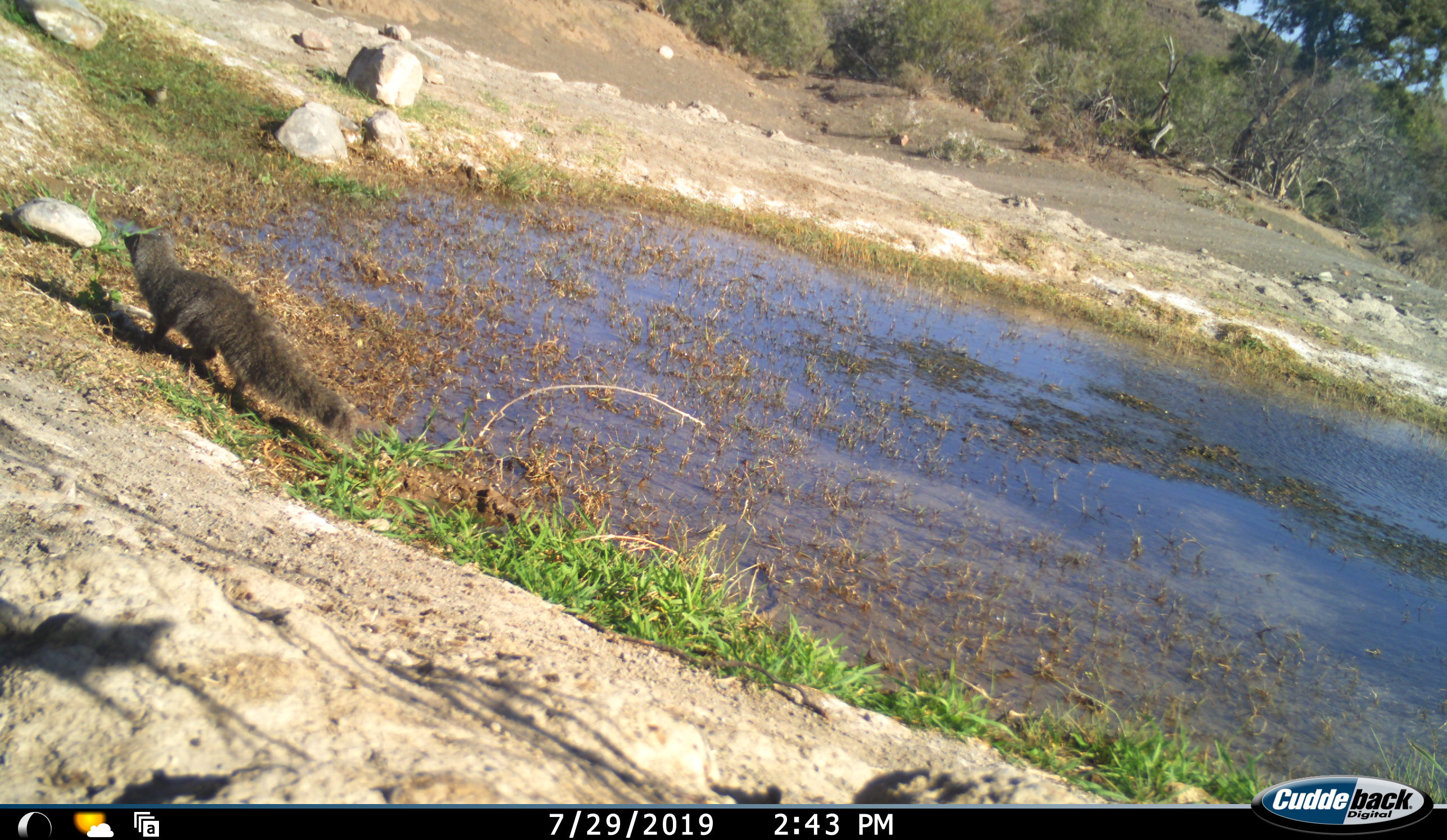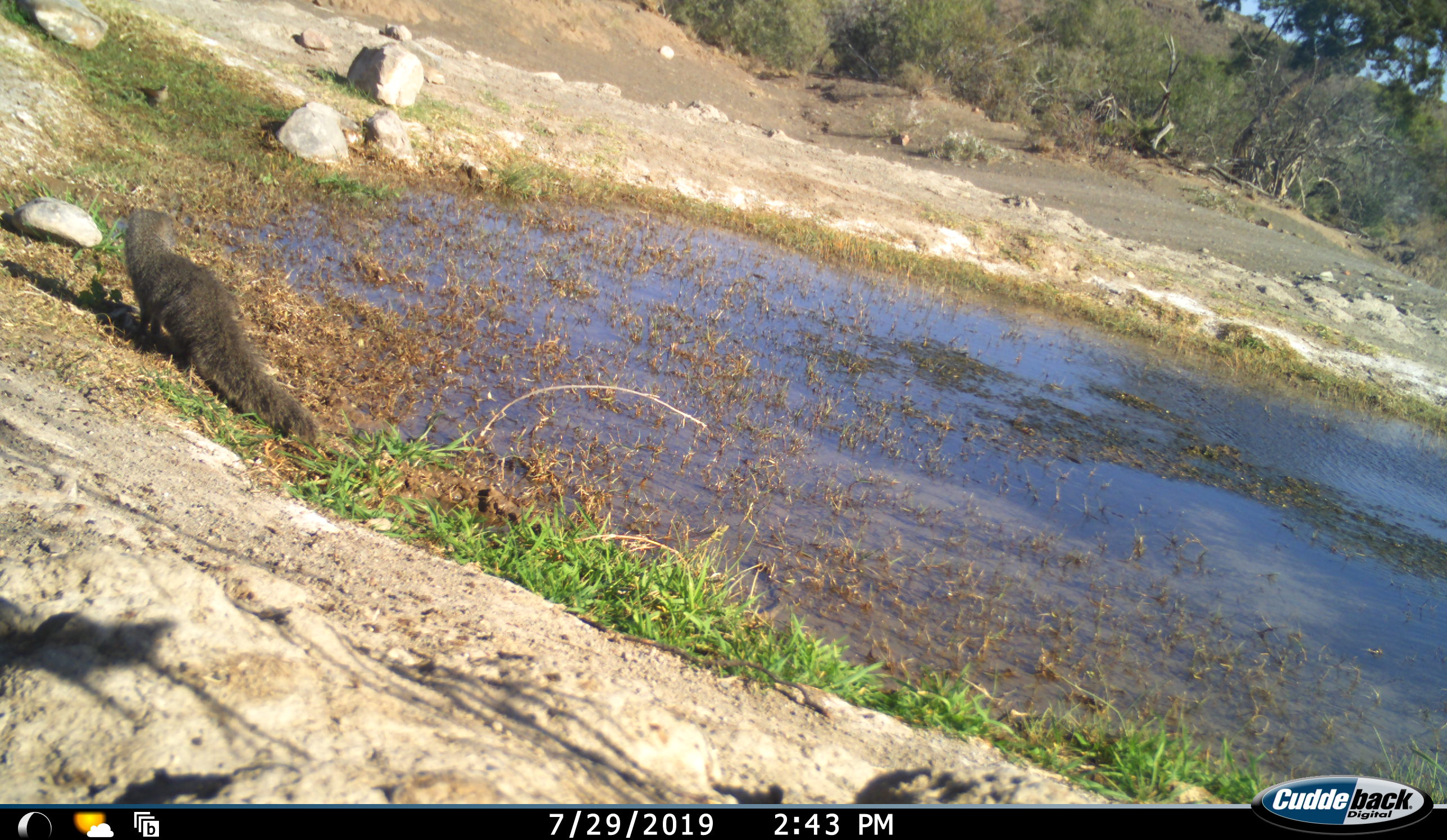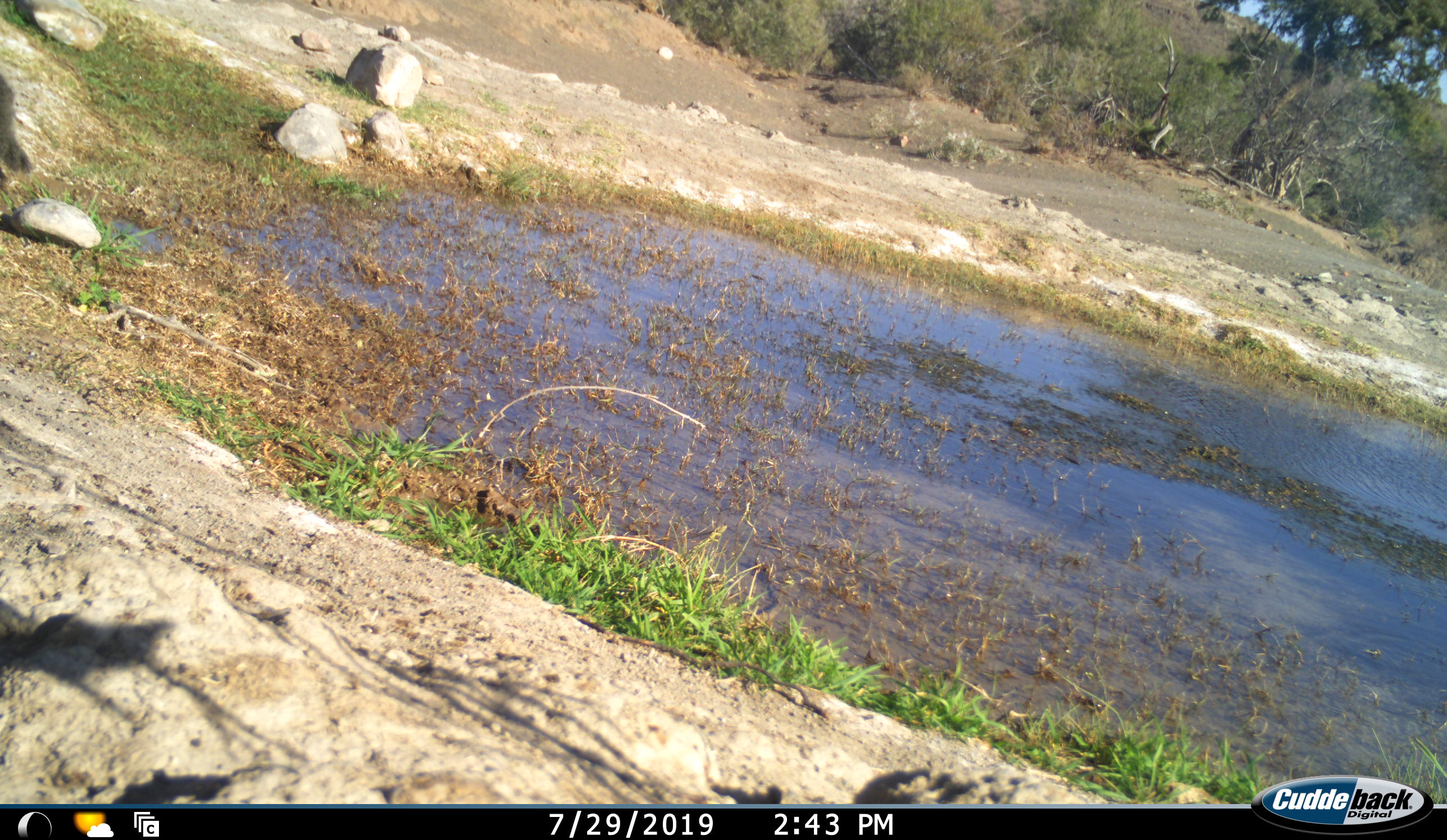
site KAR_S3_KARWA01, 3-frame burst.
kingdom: Animalia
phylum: Chordata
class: Mammalia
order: Carnivora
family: Herpestidae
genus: Herpestes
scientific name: Herpestes pulverulentus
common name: cape gray mongoose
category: mongoosesmallcapegrey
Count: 1.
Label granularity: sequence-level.